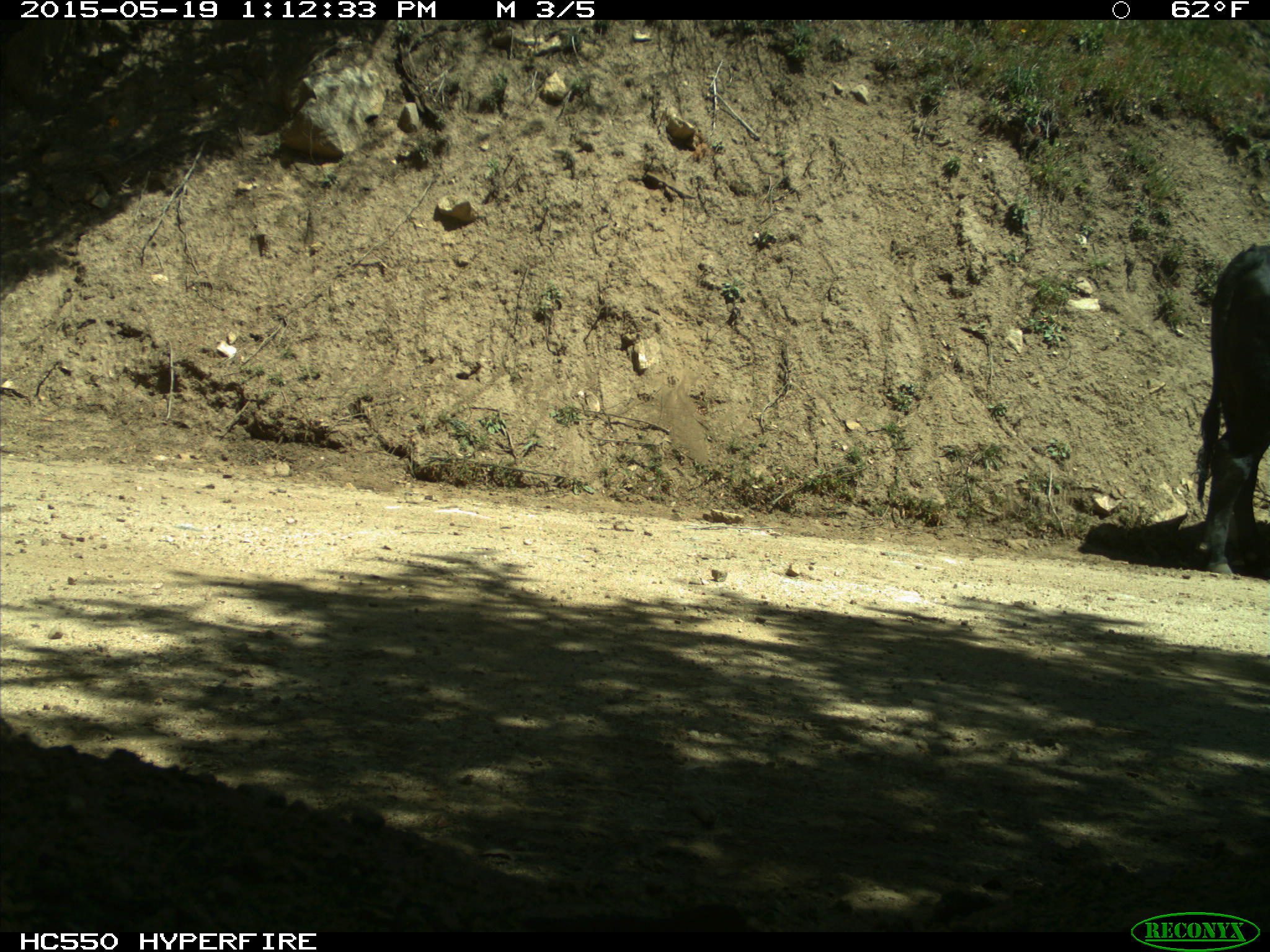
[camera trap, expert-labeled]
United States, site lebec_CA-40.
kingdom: Animalia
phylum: Chordata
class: Mammalia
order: Artiodactyla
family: Bovidae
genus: Bos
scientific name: Bos taurus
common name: domestic cow